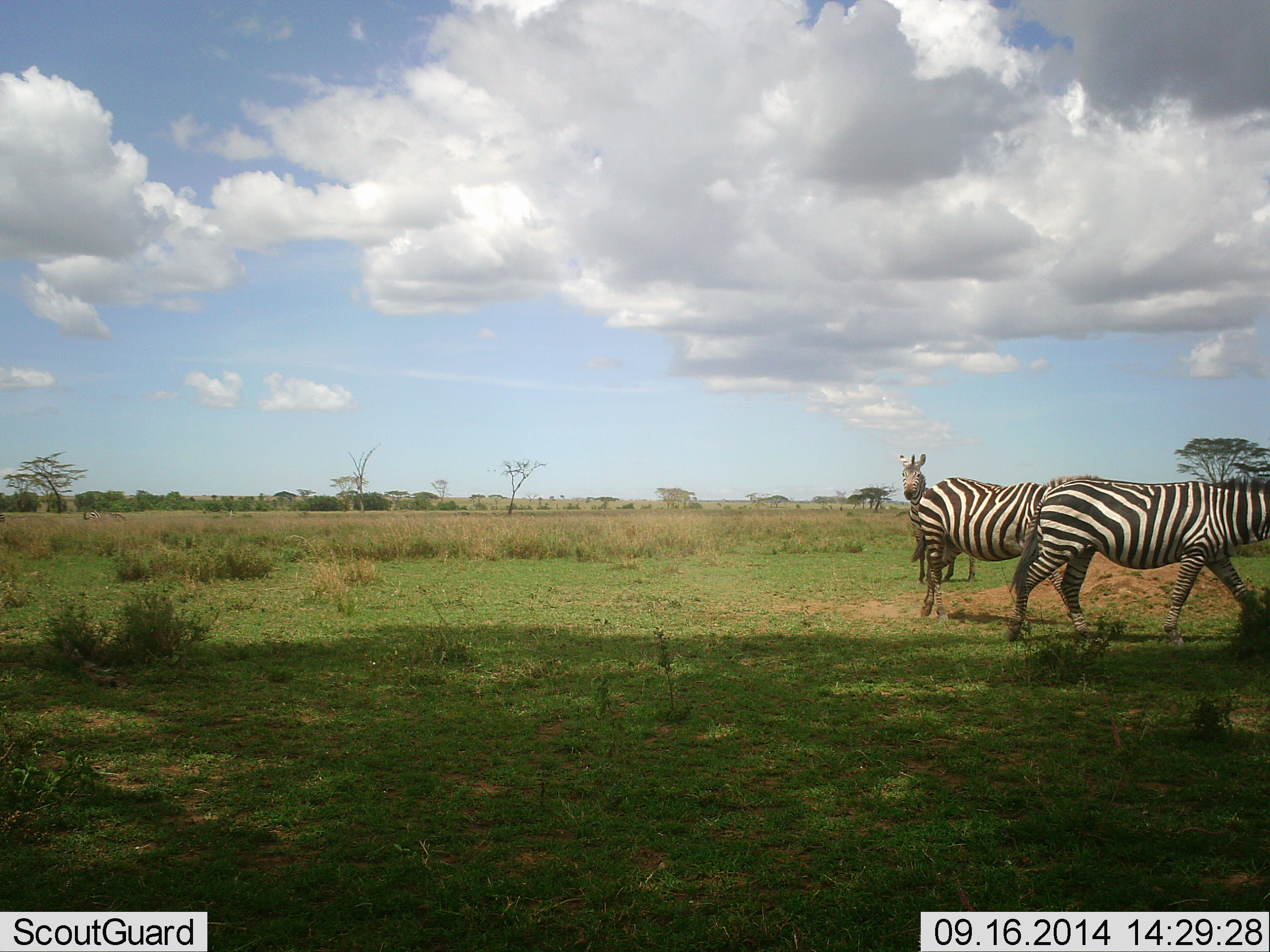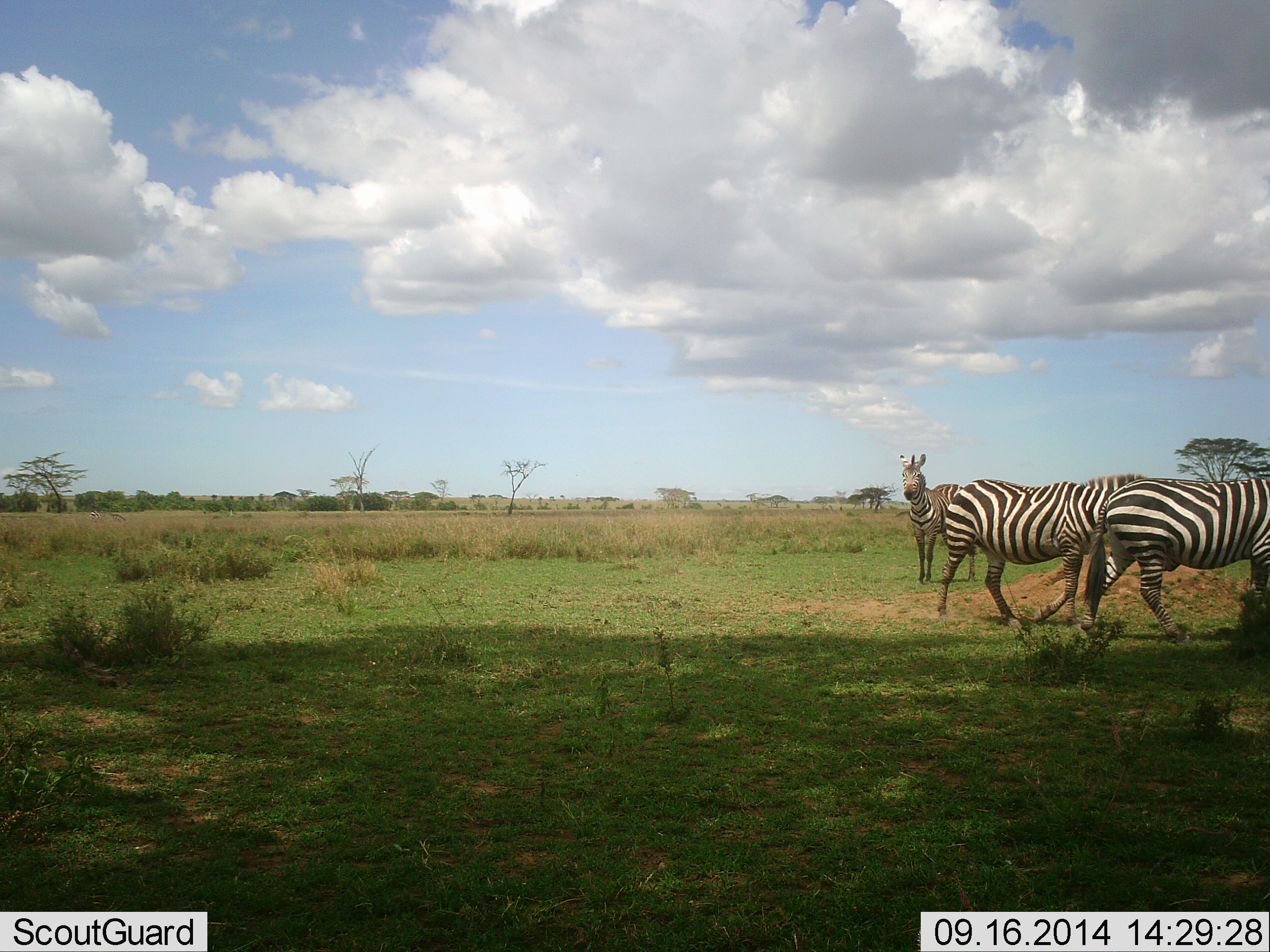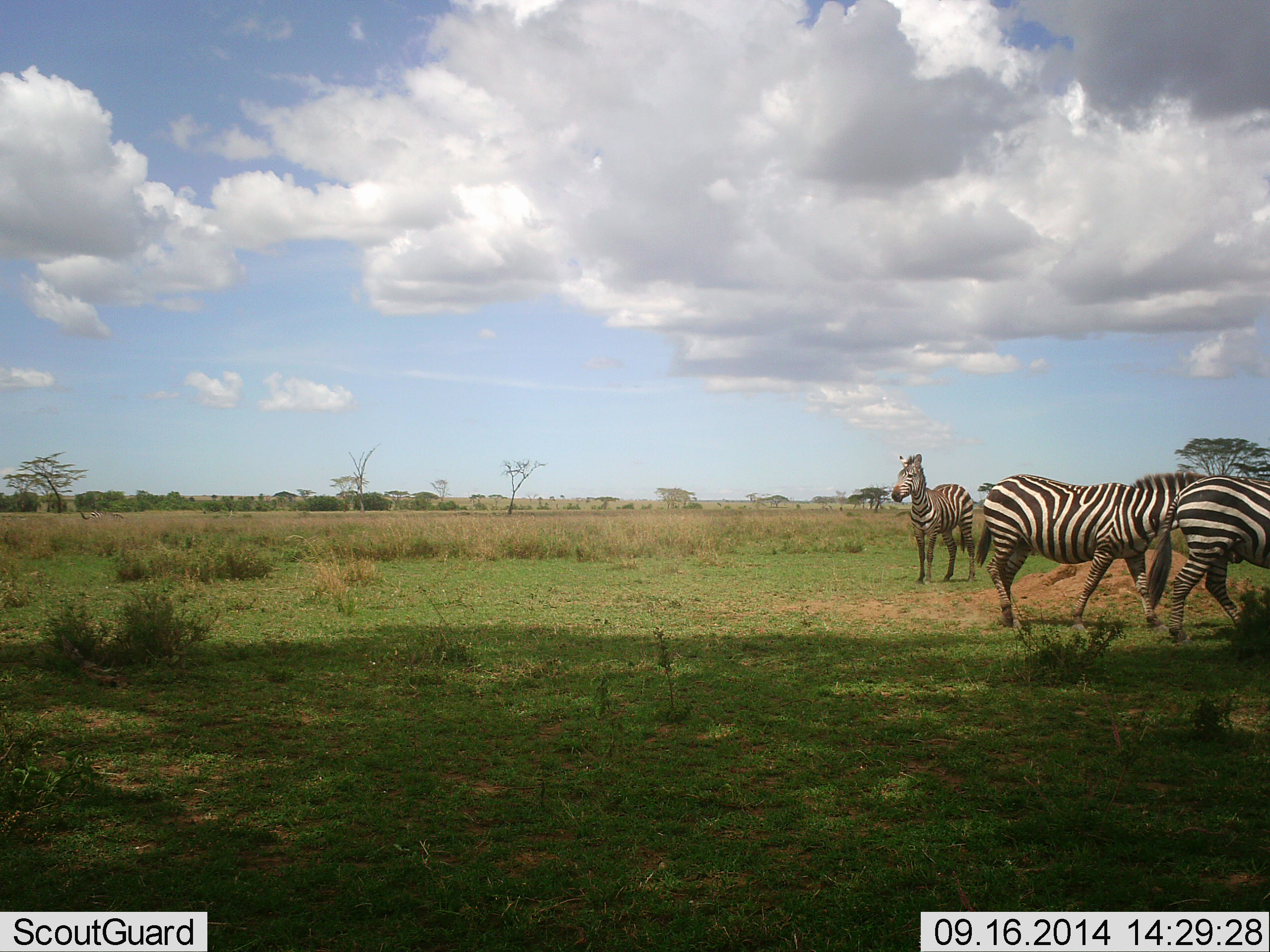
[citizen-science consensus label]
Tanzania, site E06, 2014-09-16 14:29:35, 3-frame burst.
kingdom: Animalia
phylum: Chordata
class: Mammalia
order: Perissodactyla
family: Equidae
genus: Equus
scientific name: Equus quagga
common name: plains zebra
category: zebra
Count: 3.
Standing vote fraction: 80%.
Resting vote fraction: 0%.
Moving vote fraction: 80%.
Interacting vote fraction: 20%.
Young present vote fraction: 0%.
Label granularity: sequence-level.